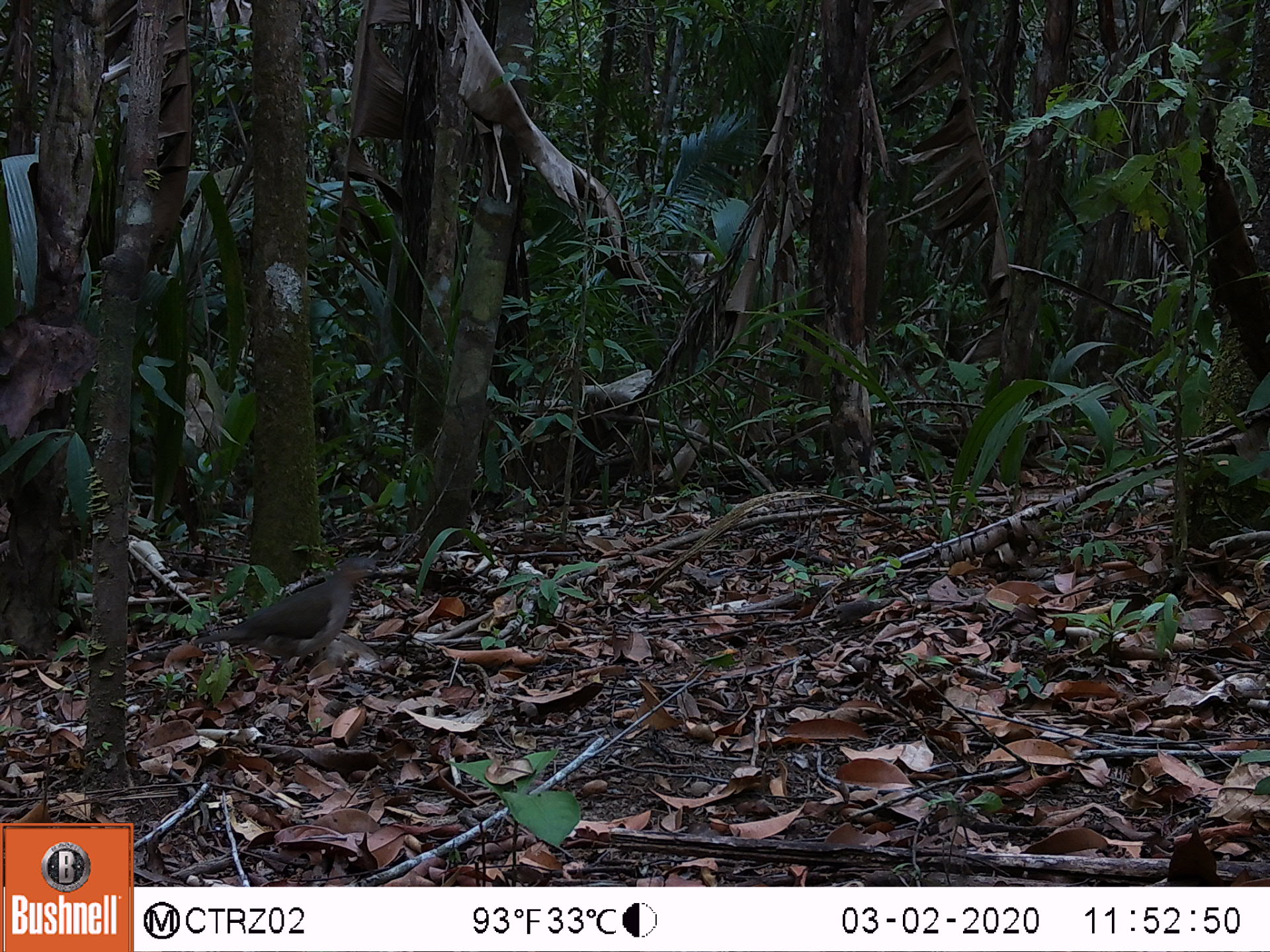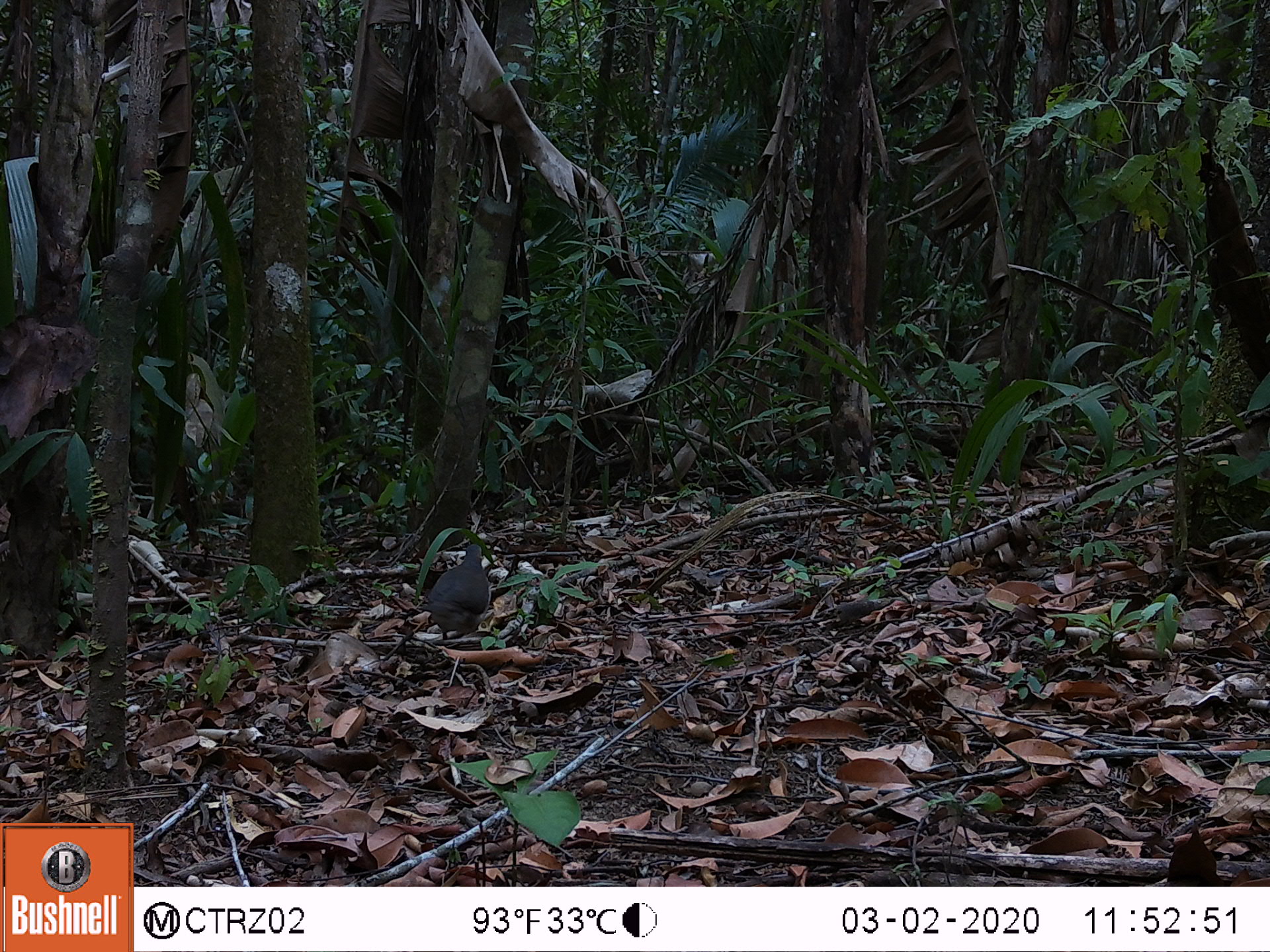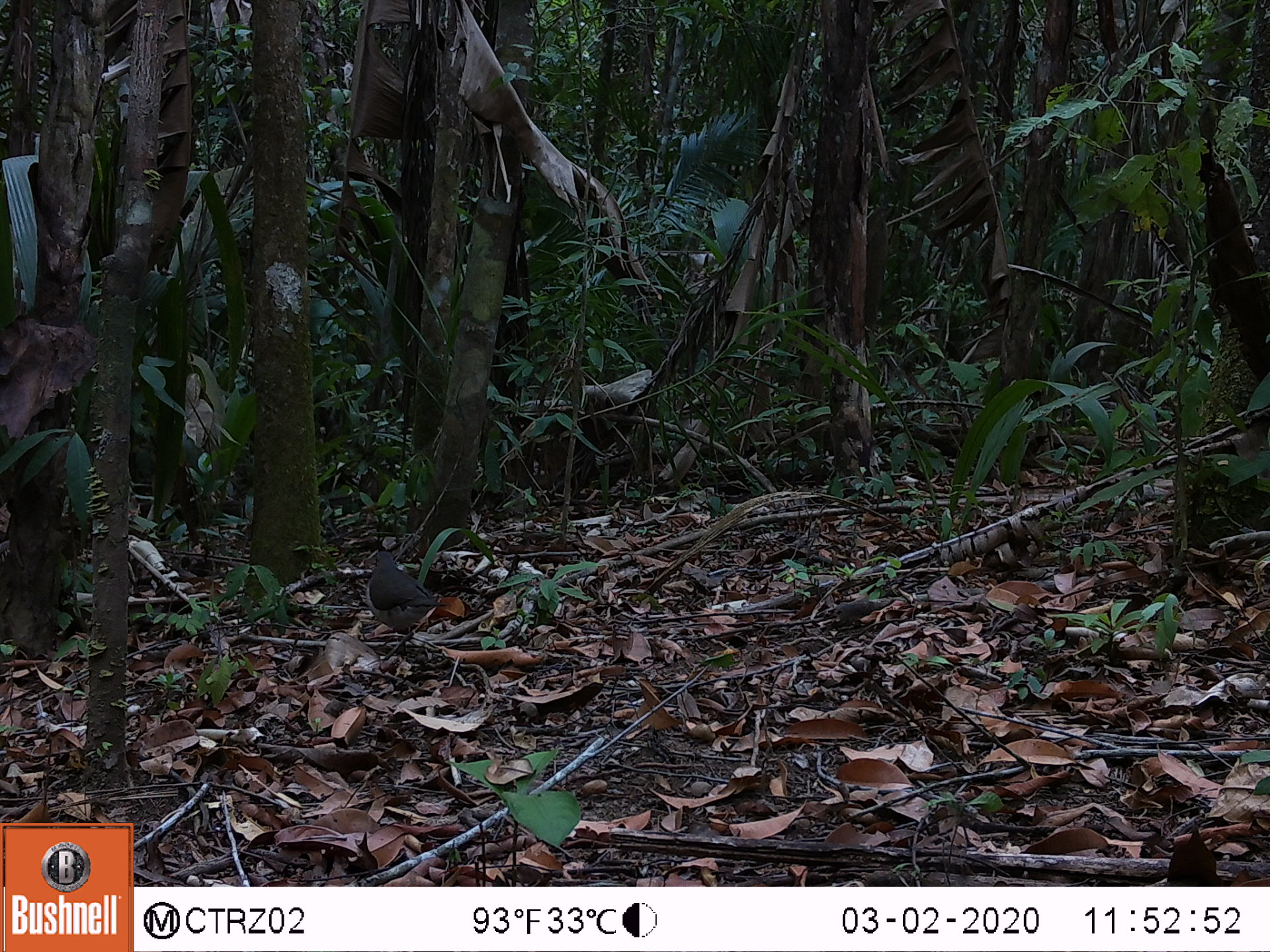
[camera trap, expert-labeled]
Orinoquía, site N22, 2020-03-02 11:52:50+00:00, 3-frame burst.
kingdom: Animalia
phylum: Chordata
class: Aves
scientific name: Aves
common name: bird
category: unknown bird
Unknown bird (bird) (Aves).